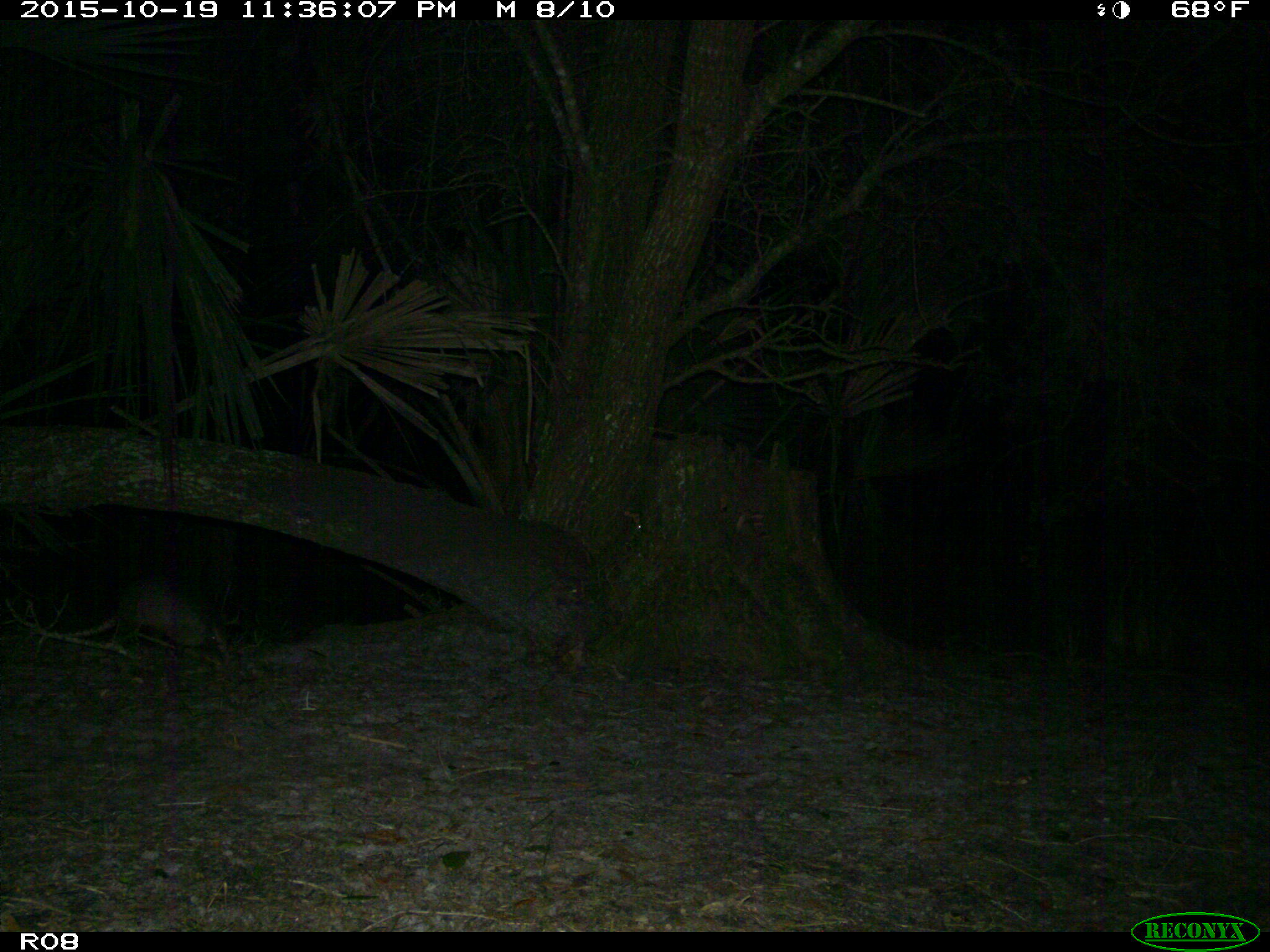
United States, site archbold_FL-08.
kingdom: Animalia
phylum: Chordata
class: Mammalia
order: Cingulata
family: Dasypodidae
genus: Dasypus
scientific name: Dasypus novemcinctus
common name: nine-banded armadillo